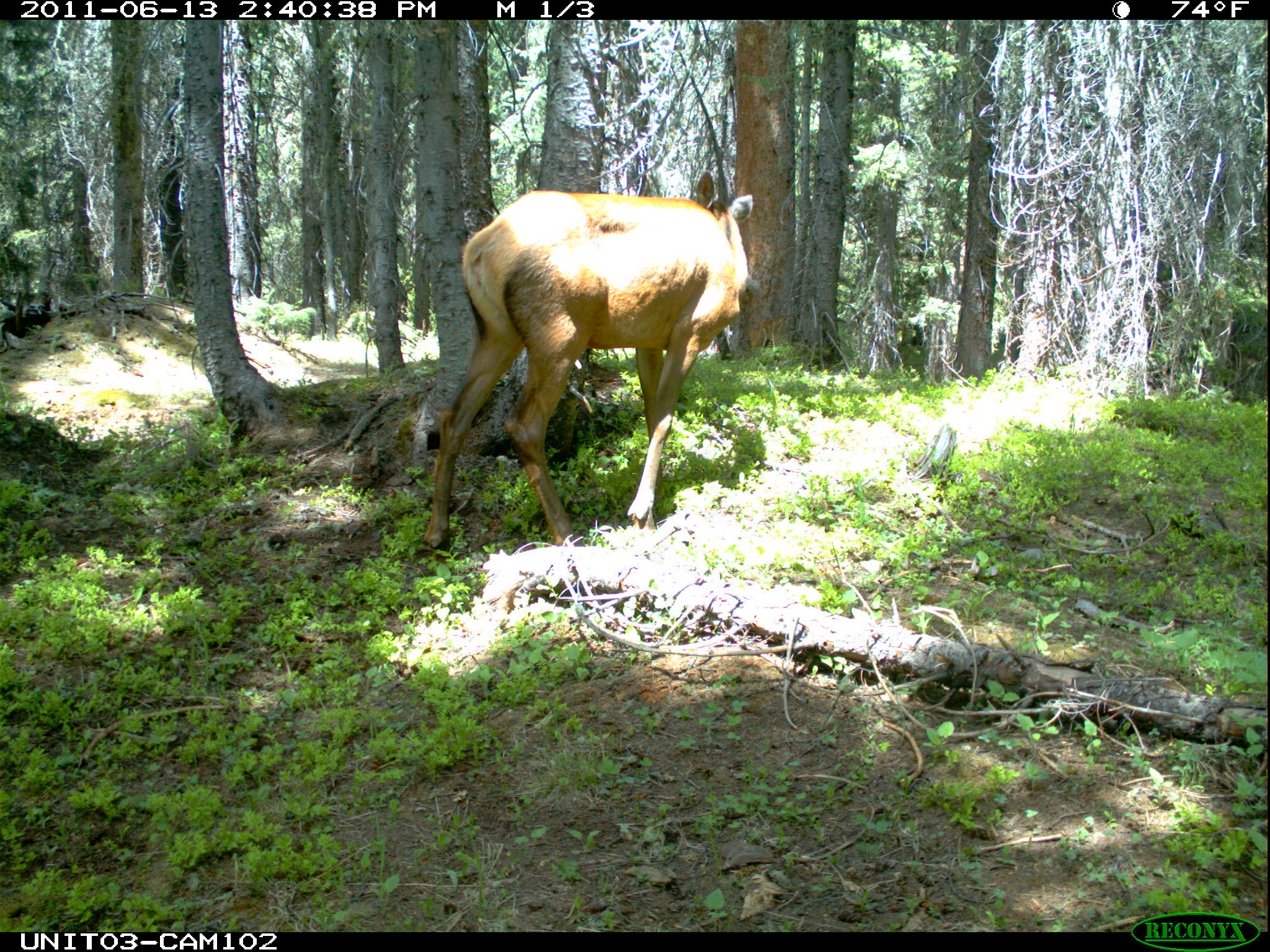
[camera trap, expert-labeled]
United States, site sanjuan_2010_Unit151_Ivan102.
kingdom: Animalia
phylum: Chordata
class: Mammalia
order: Artiodactyla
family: Cervidae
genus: Cervus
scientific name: Cervus elaphus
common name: red deer